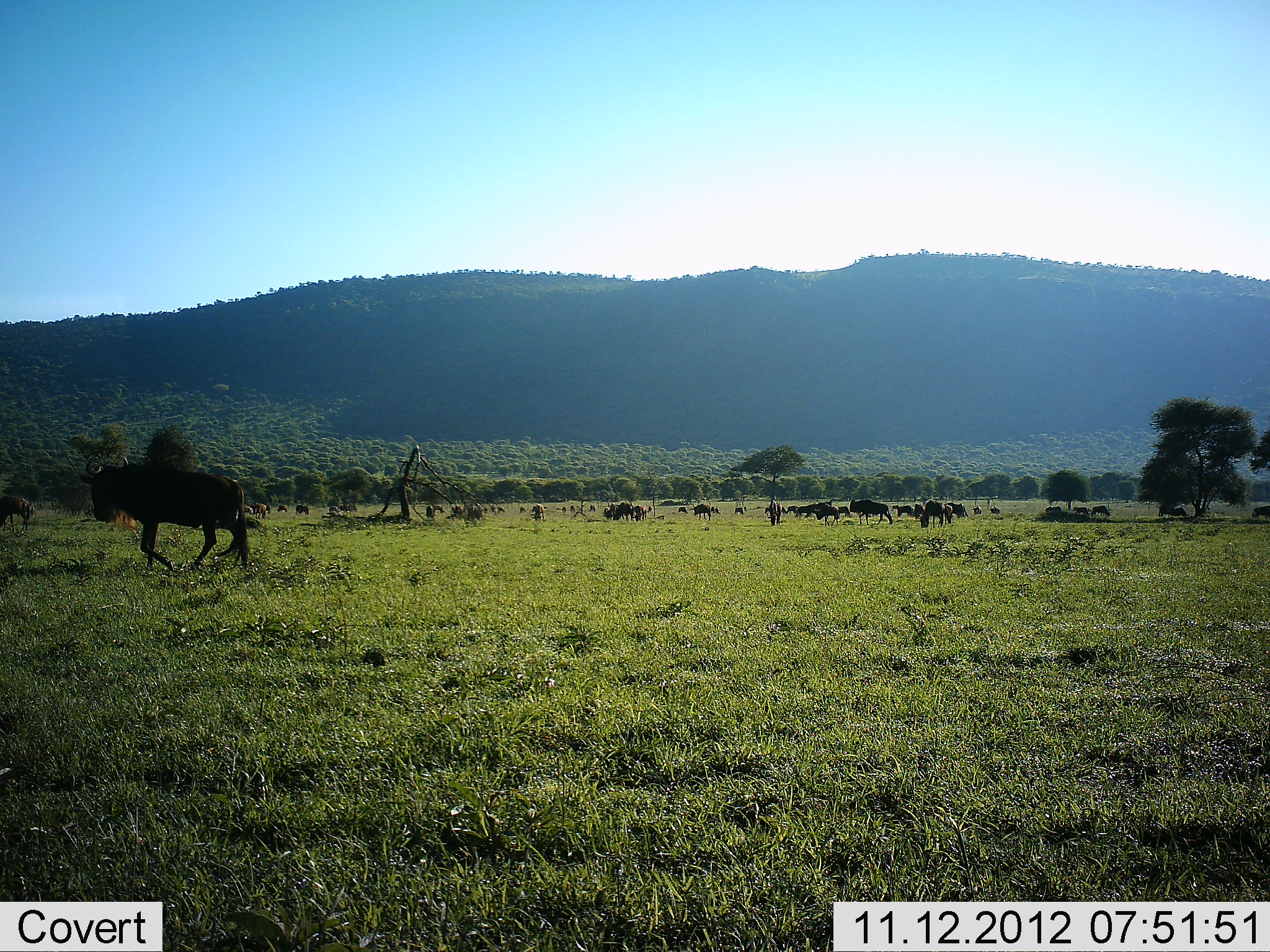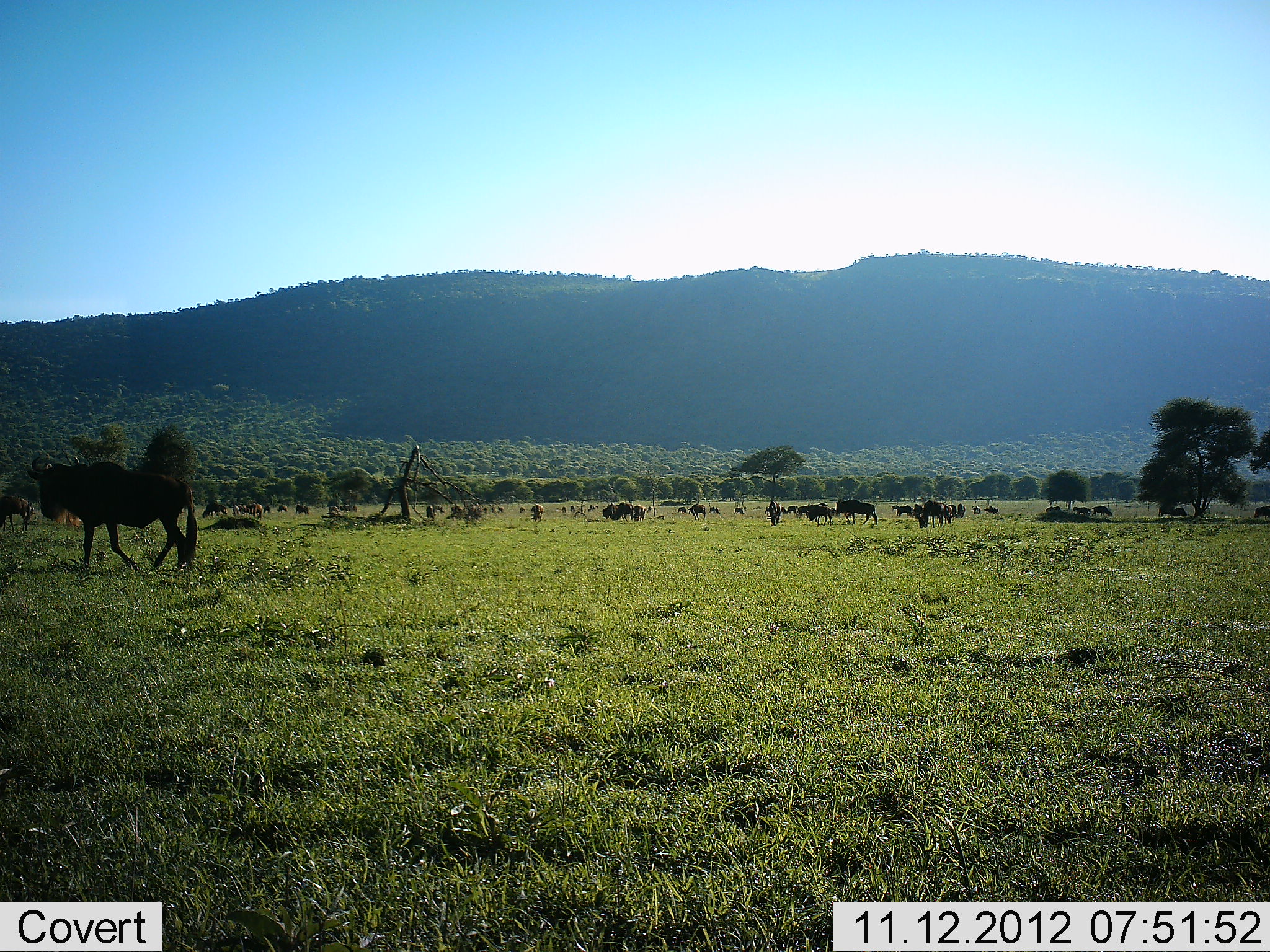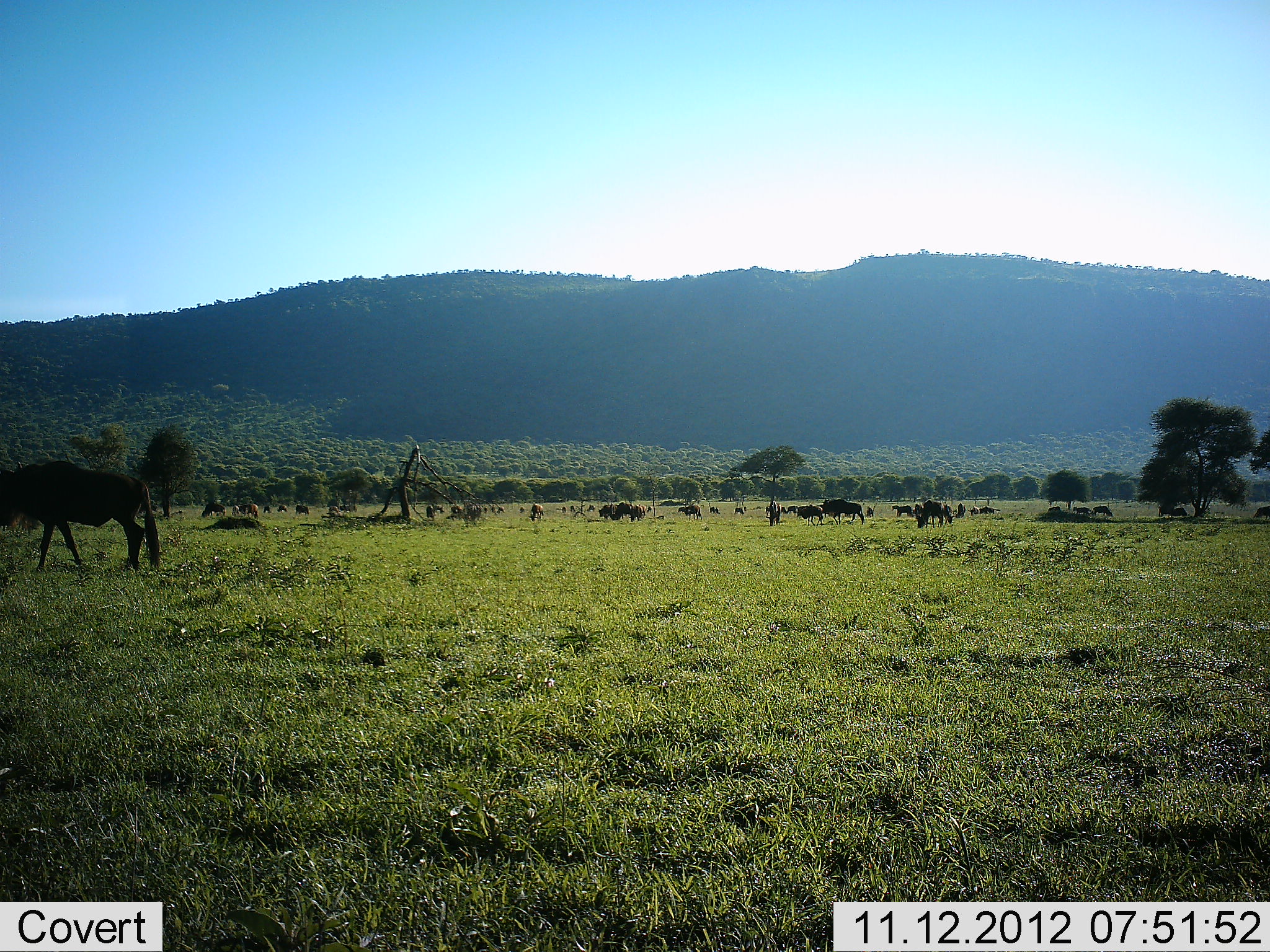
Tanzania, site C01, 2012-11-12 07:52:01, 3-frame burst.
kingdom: Animalia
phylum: Chordata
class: Mammalia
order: Artiodactyla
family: Bovidae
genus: Connochaetes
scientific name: Connochaetes taurinus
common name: blue wildebeest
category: wildebeest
Wildebeest (blue wildebeest) (Connochaetes taurinus), count 11-50. Behavior (volunteer vote fractions): standing 30%, resting 0%, moving 80%, interacting 0%. Young present (vote fraction): 0%. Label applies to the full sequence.